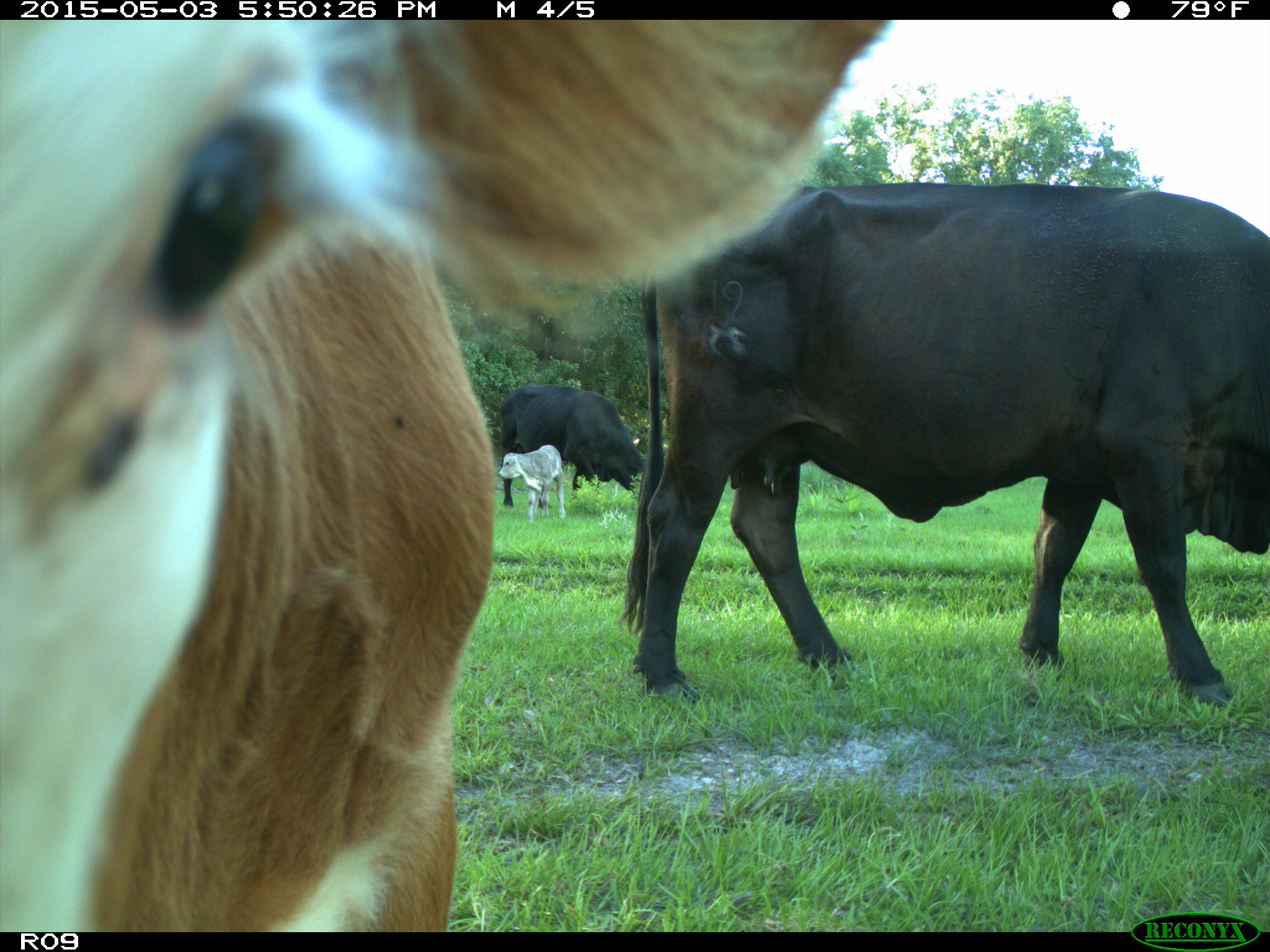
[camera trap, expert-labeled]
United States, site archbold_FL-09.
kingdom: Animalia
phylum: Chordata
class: Mammalia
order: Artiodactyla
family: Bovidae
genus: Bos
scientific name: Bos taurus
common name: domestic cow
Bos taurus (domestic cow).